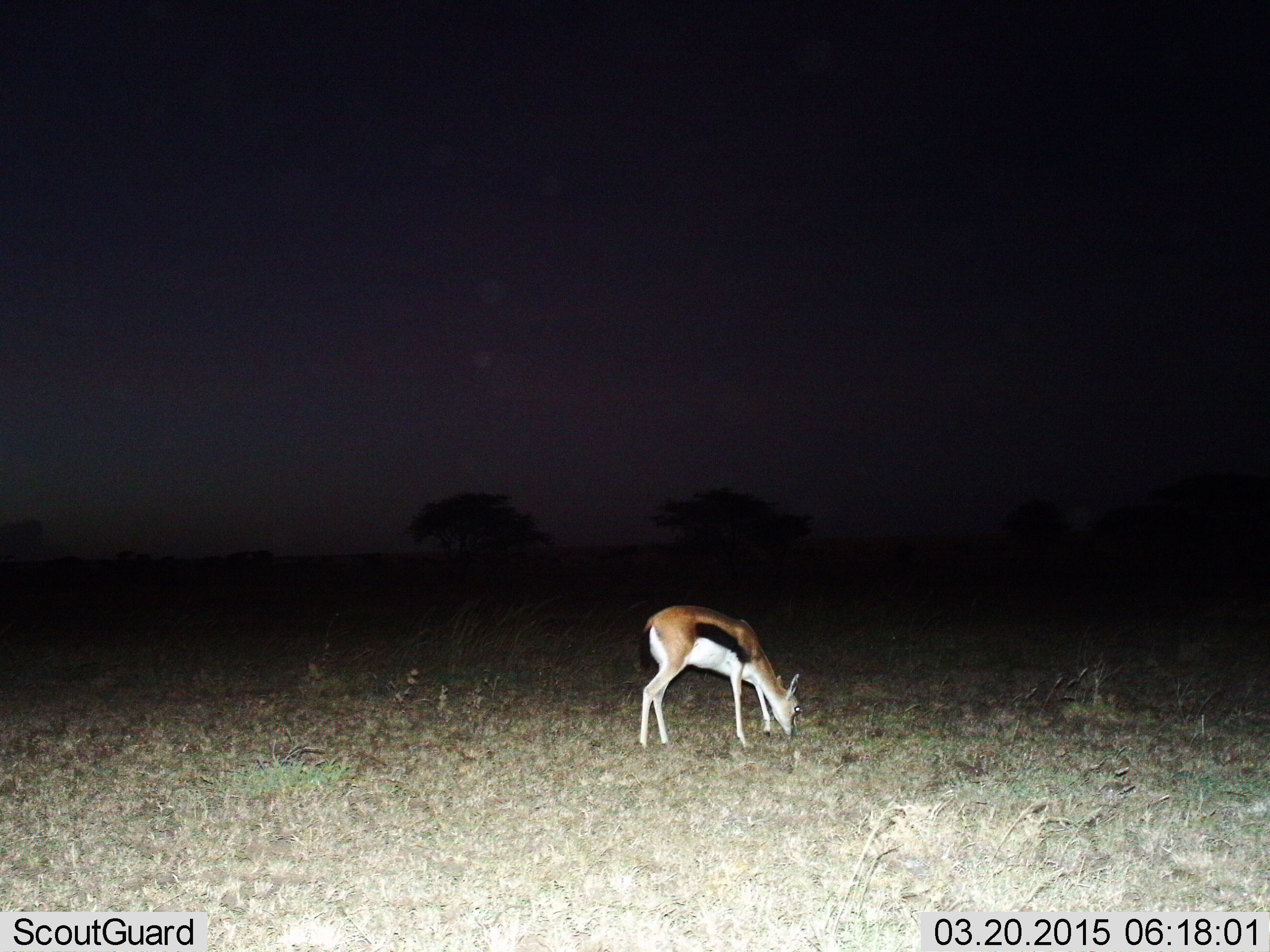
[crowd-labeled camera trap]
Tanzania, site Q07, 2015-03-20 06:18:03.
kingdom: Animalia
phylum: Chordata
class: Mammalia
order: Artiodactyla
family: Bovidae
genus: Eudorcas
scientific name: Eudorcas thomsonii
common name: thomson's gazelle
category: gazellethomsons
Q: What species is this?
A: Gazellethomsons (thomson's gazelle) (Eudorcas thomsonii).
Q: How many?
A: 1.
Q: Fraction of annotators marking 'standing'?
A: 20%.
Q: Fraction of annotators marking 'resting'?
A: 0%.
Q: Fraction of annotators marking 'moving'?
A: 0%.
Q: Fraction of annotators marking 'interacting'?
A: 0%.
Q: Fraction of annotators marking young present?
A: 0%.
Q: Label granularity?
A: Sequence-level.